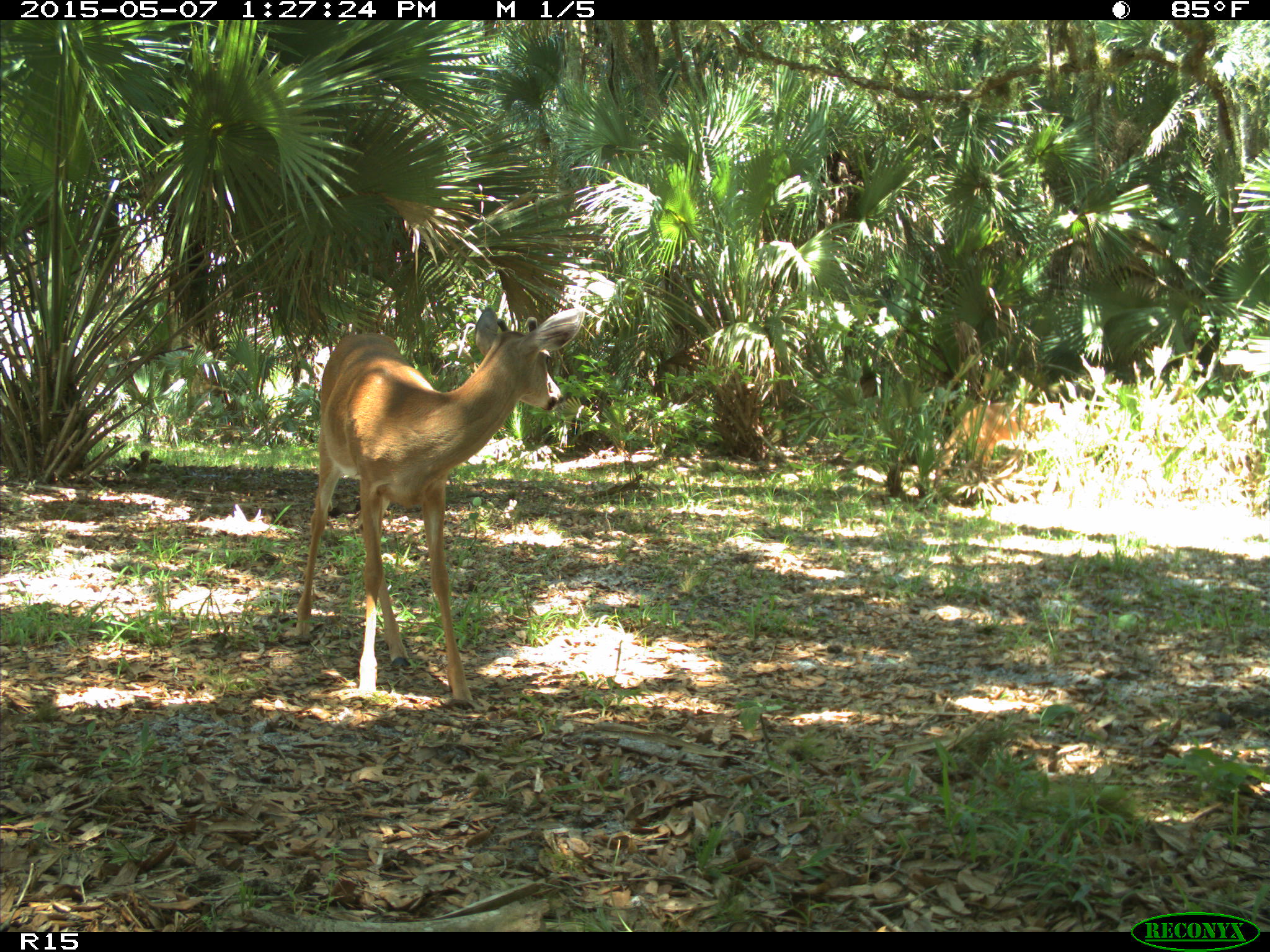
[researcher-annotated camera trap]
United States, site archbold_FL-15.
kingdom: Animalia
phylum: Chordata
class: Mammalia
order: Artiodactyla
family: Cervidae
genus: Odocoileus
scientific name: Odocoileus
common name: deer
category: unidentified deer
Unidentified deer (deer) (Odocoileus).